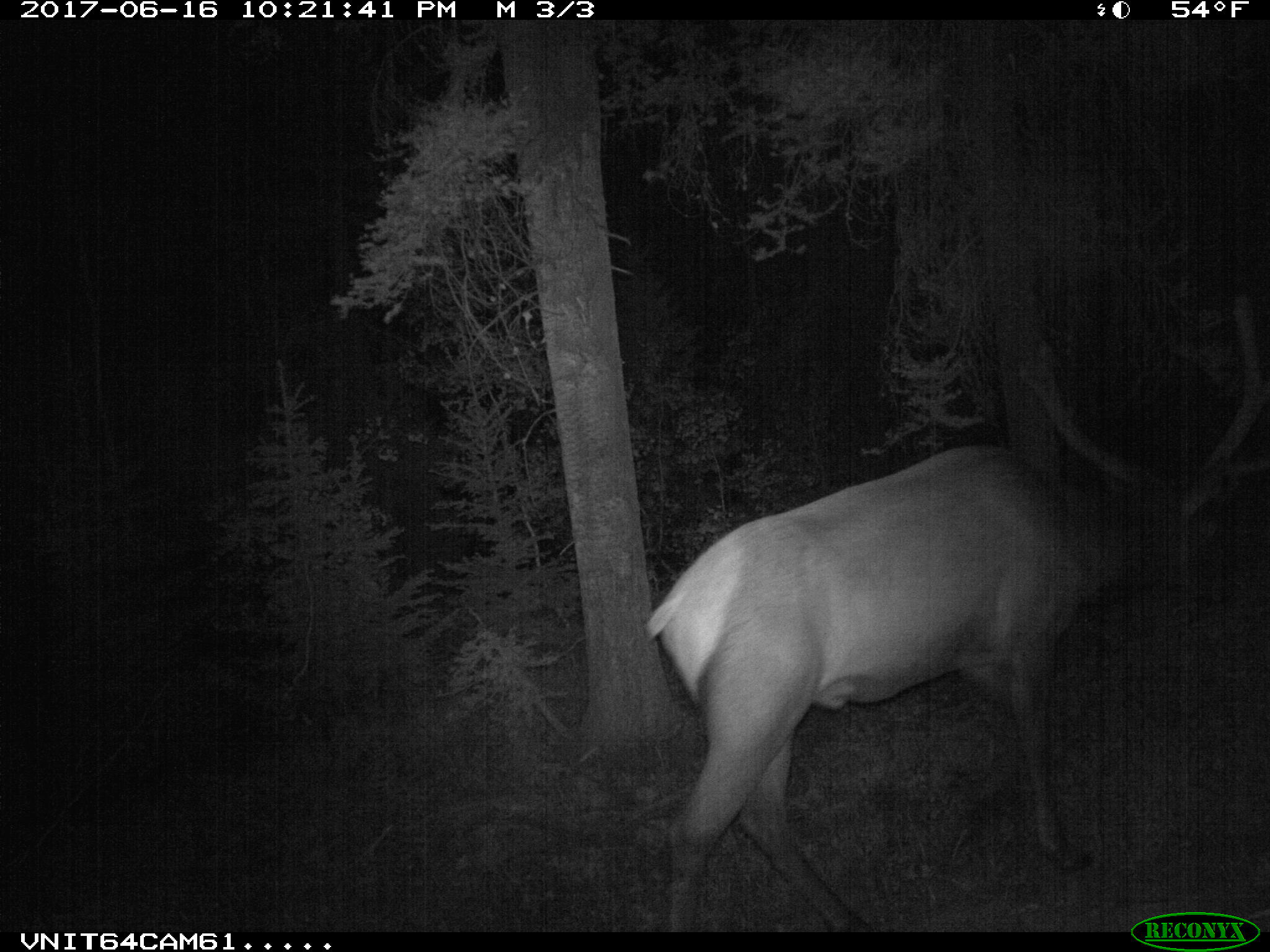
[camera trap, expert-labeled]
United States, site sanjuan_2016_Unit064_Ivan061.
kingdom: Animalia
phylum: Chordata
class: Mammalia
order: Artiodactyla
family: Cervidae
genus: Cervus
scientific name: Cervus elaphus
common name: red deer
Cervus elaphus (red deer).